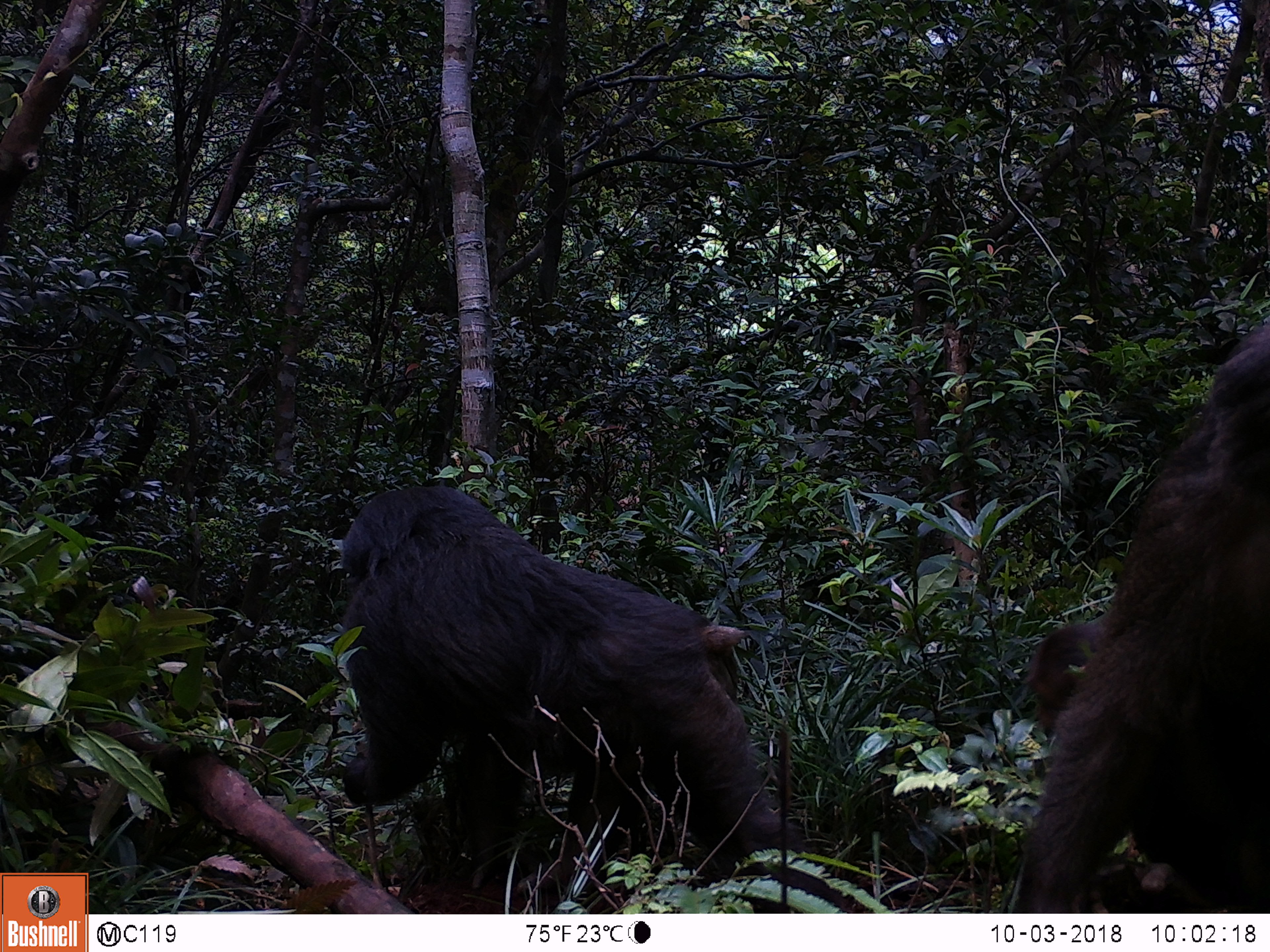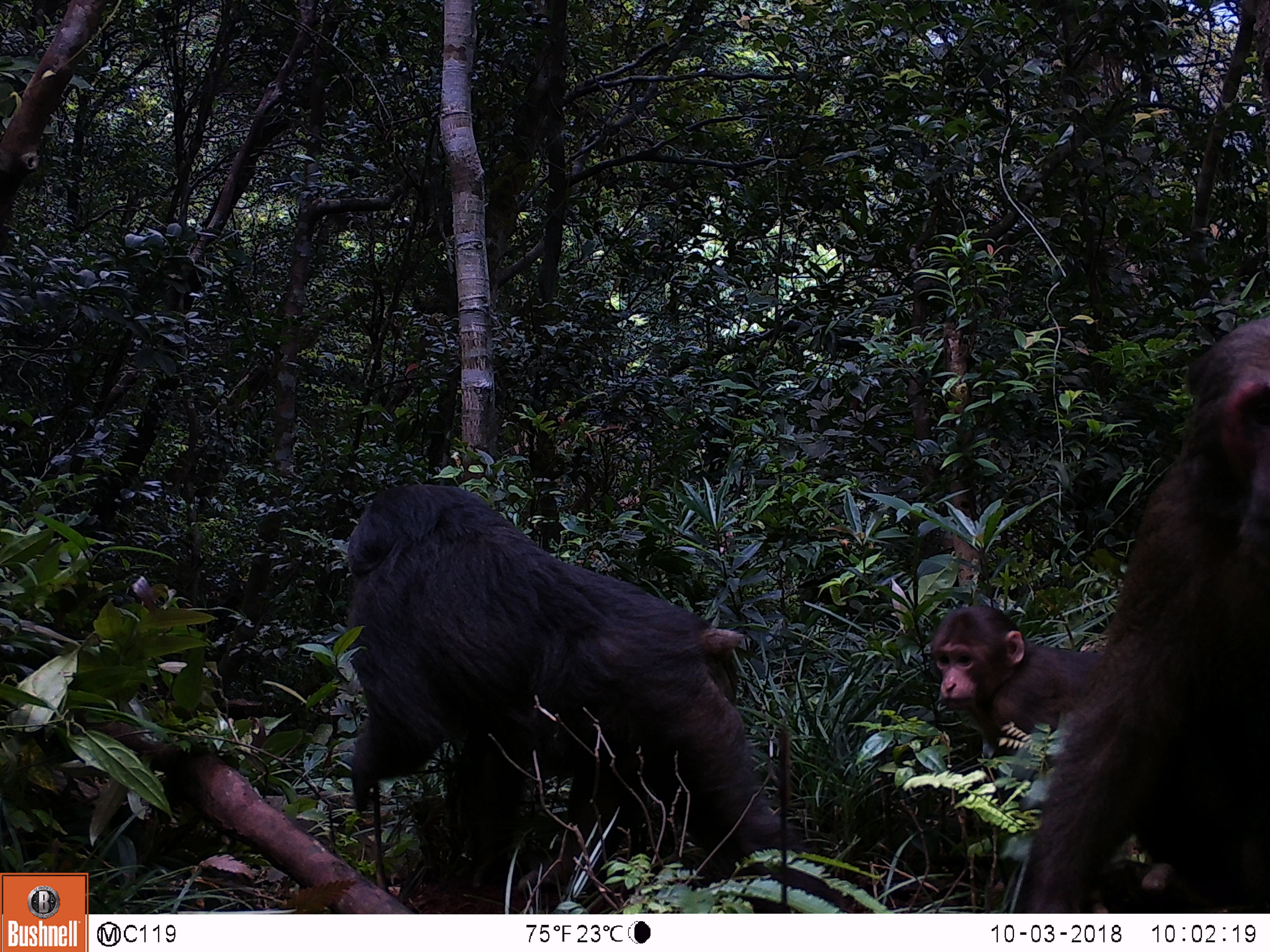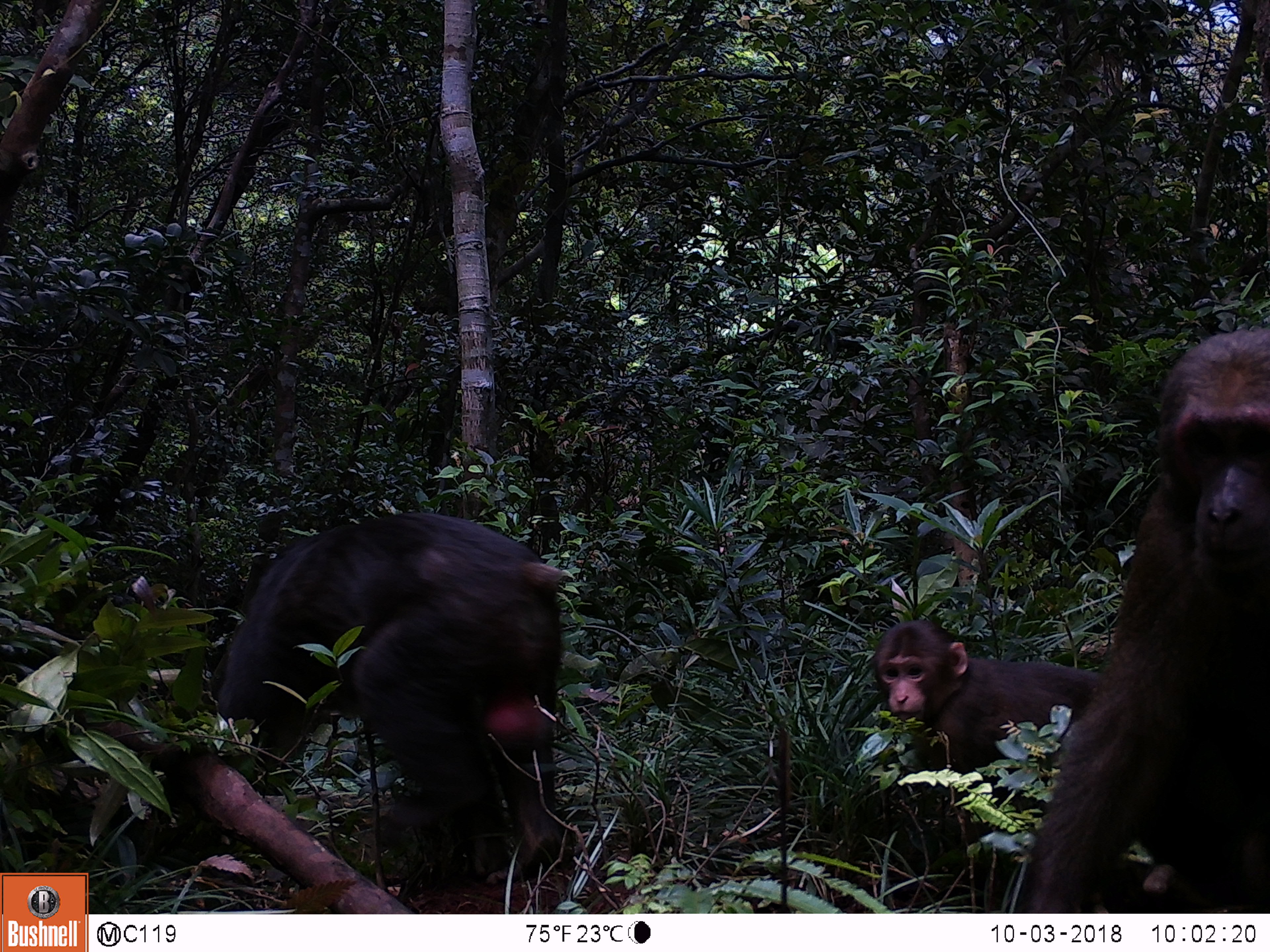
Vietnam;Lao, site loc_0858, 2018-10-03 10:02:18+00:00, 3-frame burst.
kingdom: Animalia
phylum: Chordata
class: Mammalia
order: Primates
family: Cercopithecidae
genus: Macaca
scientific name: Macaca arctoides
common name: stump-tailed macaque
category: stump tailed macaque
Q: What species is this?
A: Stump tailed macaque (stump-tailed macaque) (Macaca arctoides).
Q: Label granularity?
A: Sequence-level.